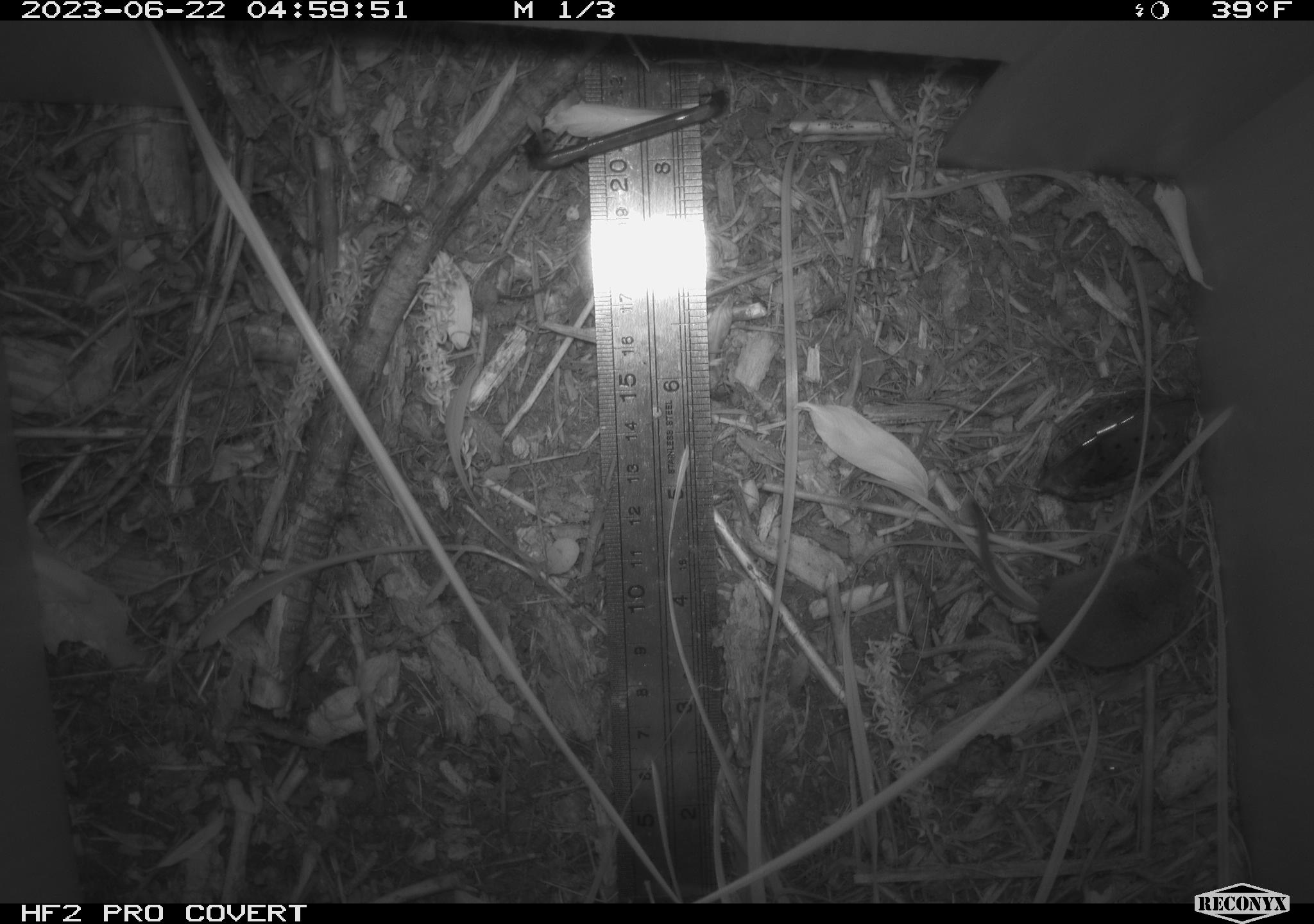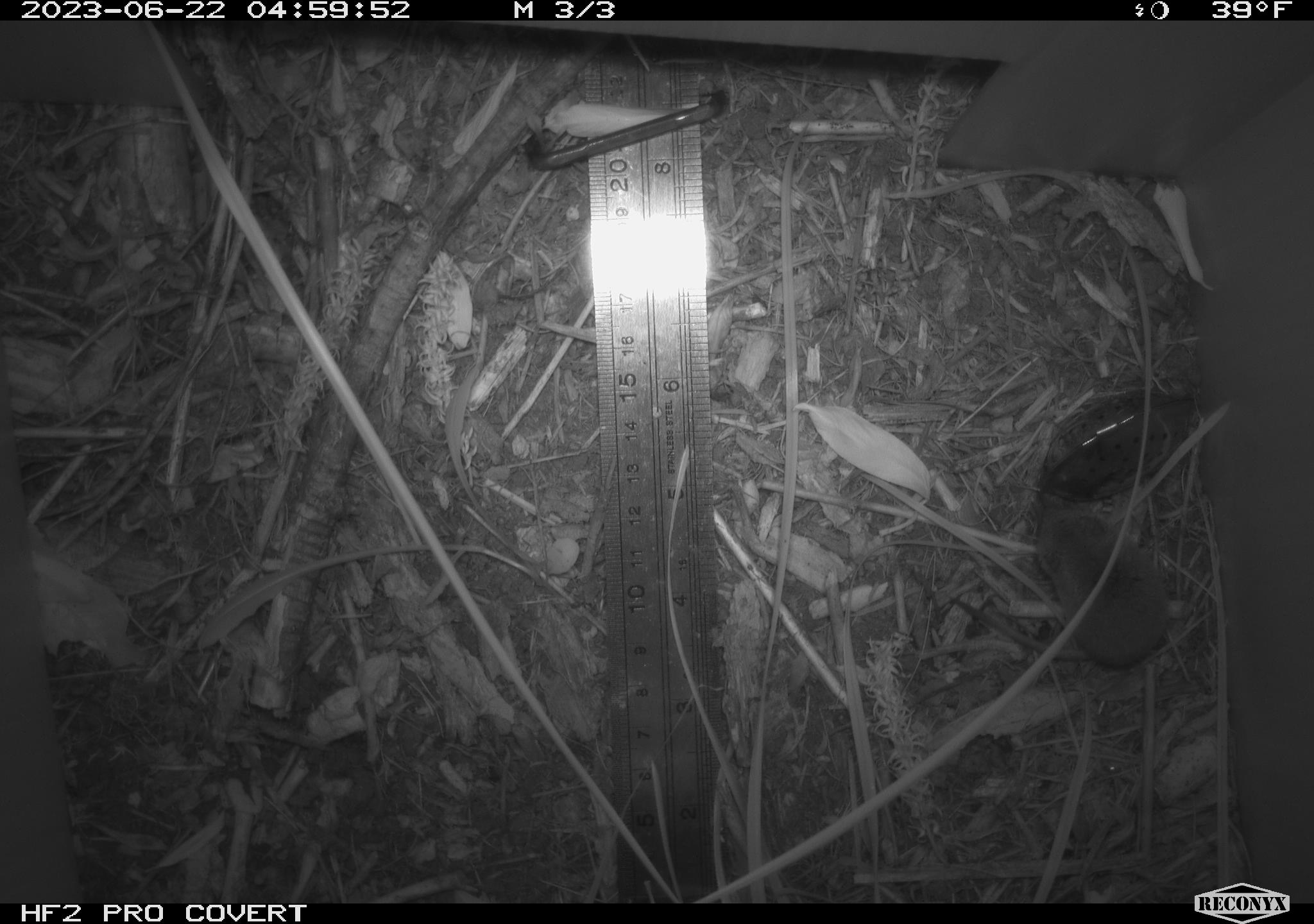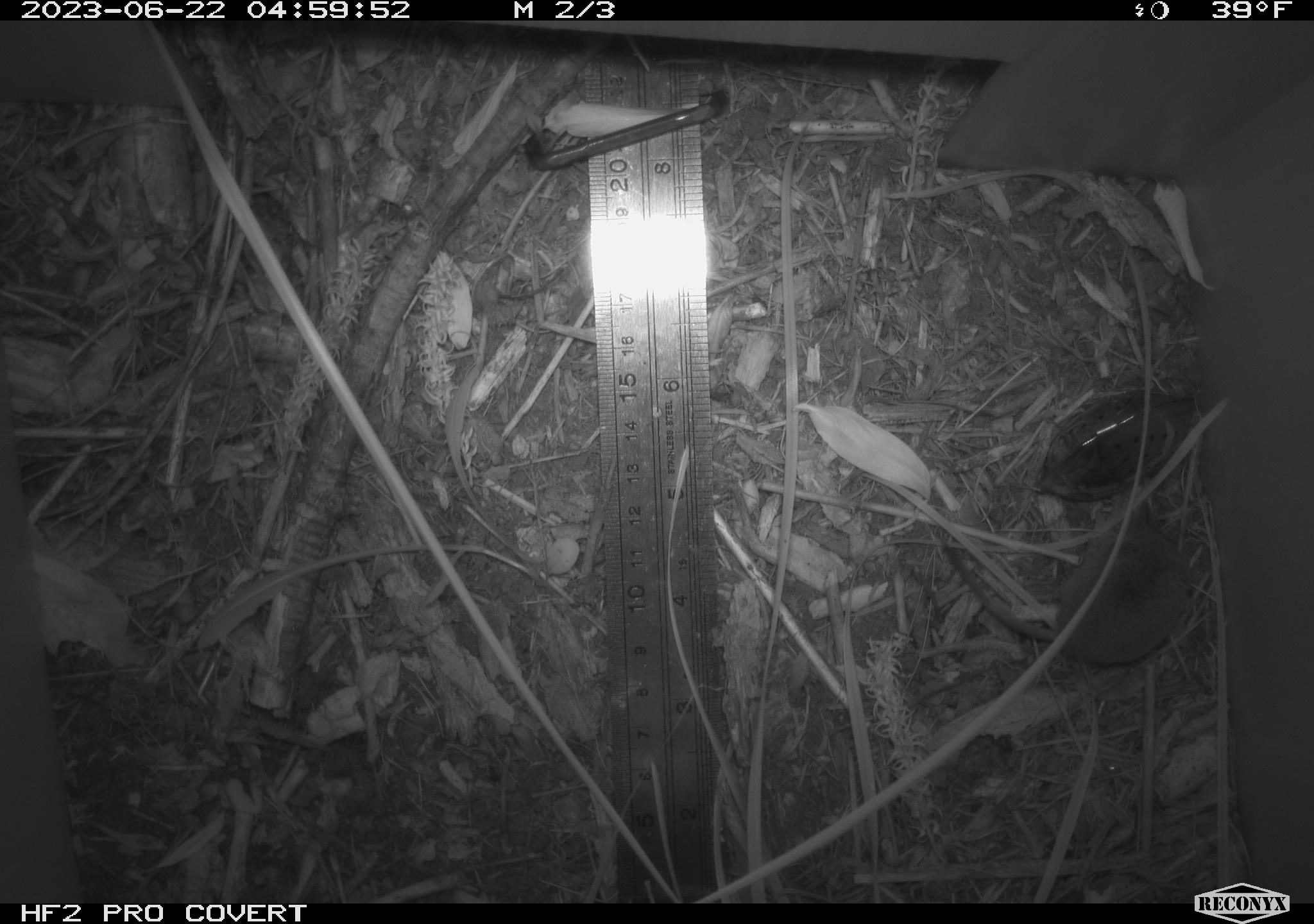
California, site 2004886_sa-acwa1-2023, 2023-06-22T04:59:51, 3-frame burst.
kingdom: Animalia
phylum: Chordata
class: Mammalia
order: Eulipotyphla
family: Soricidae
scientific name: Soricidae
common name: shrews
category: soricidae family